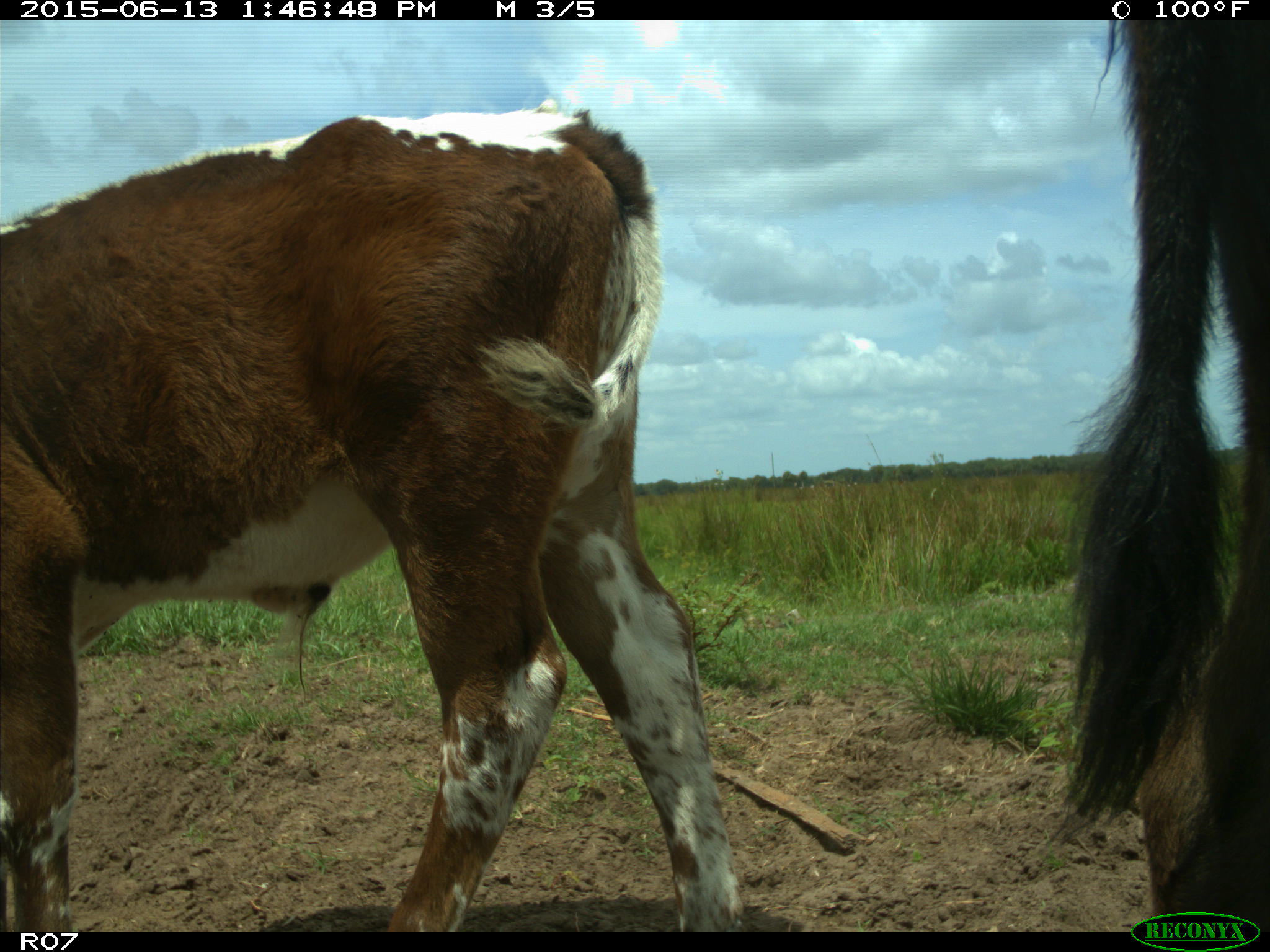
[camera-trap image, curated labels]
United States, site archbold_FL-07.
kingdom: Animalia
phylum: Chordata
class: Mammalia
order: Artiodactyla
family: Bovidae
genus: Bos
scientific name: Bos taurus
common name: domestic cow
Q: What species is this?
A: Bos taurus (domestic cow).